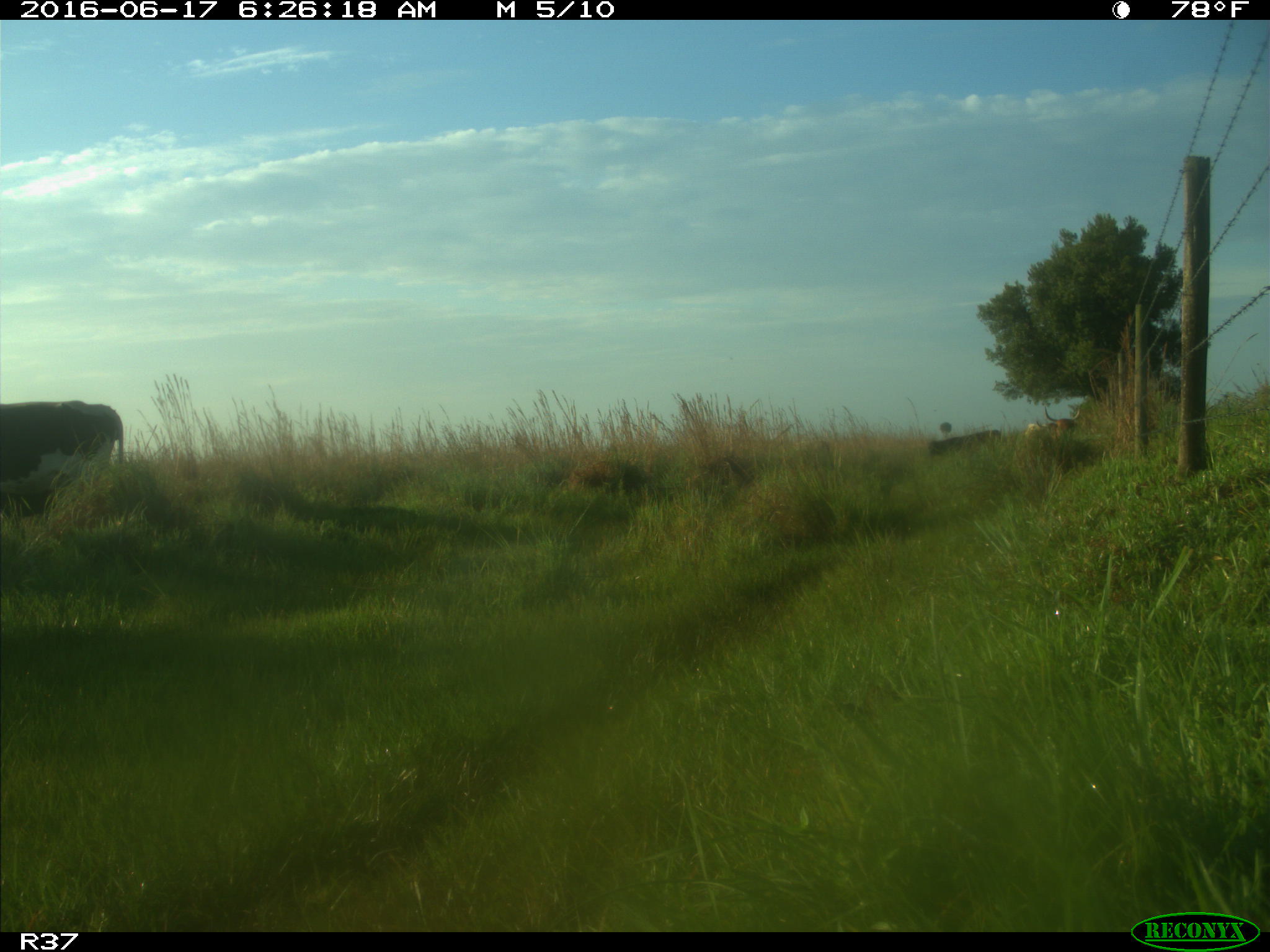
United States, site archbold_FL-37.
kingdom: Animalia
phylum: Chordata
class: Mammalia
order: Artiodactyla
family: Bovidae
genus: Bos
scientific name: Bos taurus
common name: domestic cow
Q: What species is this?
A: Bos taurus (domestic cow).